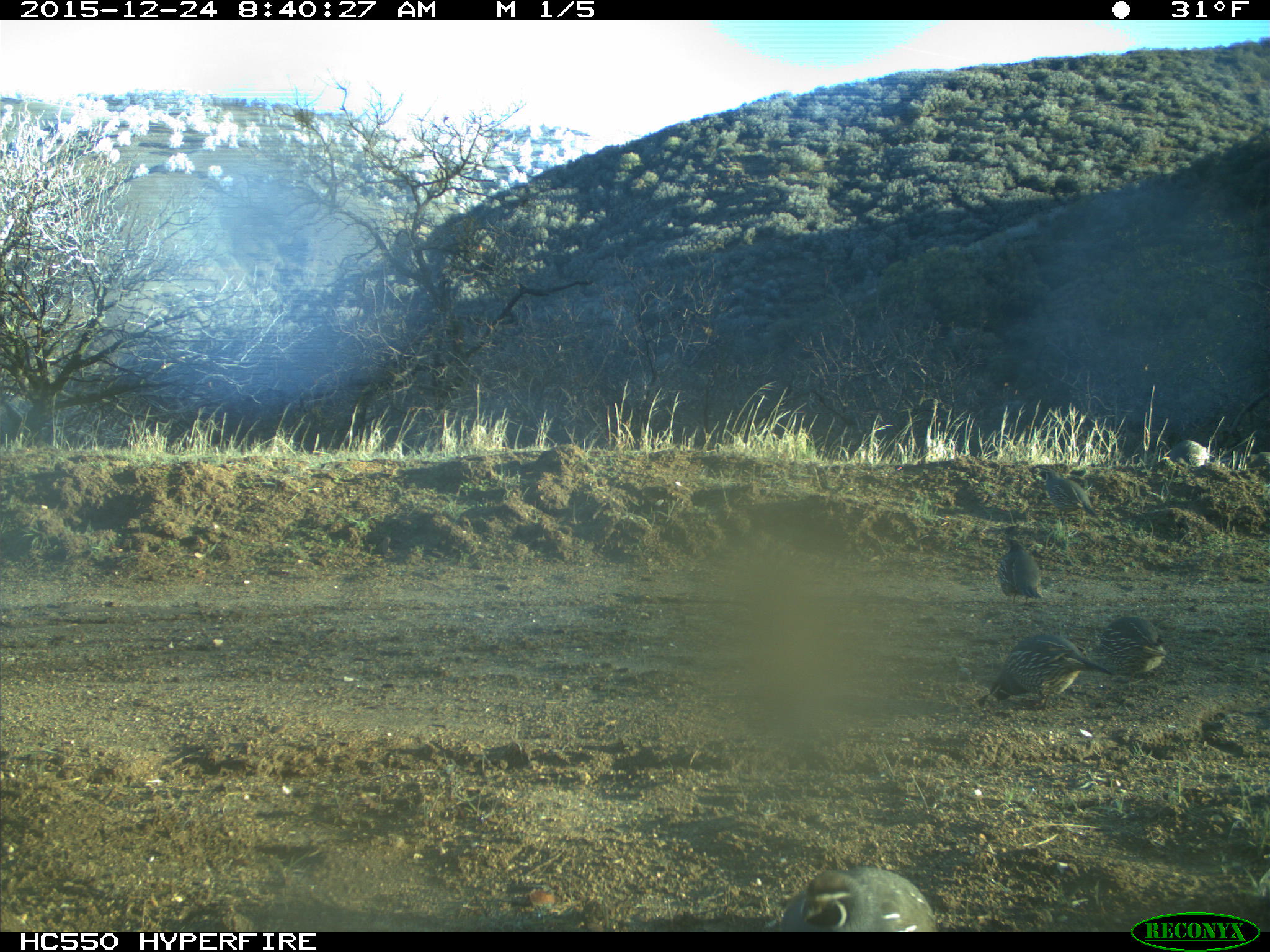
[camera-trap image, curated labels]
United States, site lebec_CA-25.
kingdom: Animalia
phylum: Chordata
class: Aves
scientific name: Aves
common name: birds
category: unidentified bird